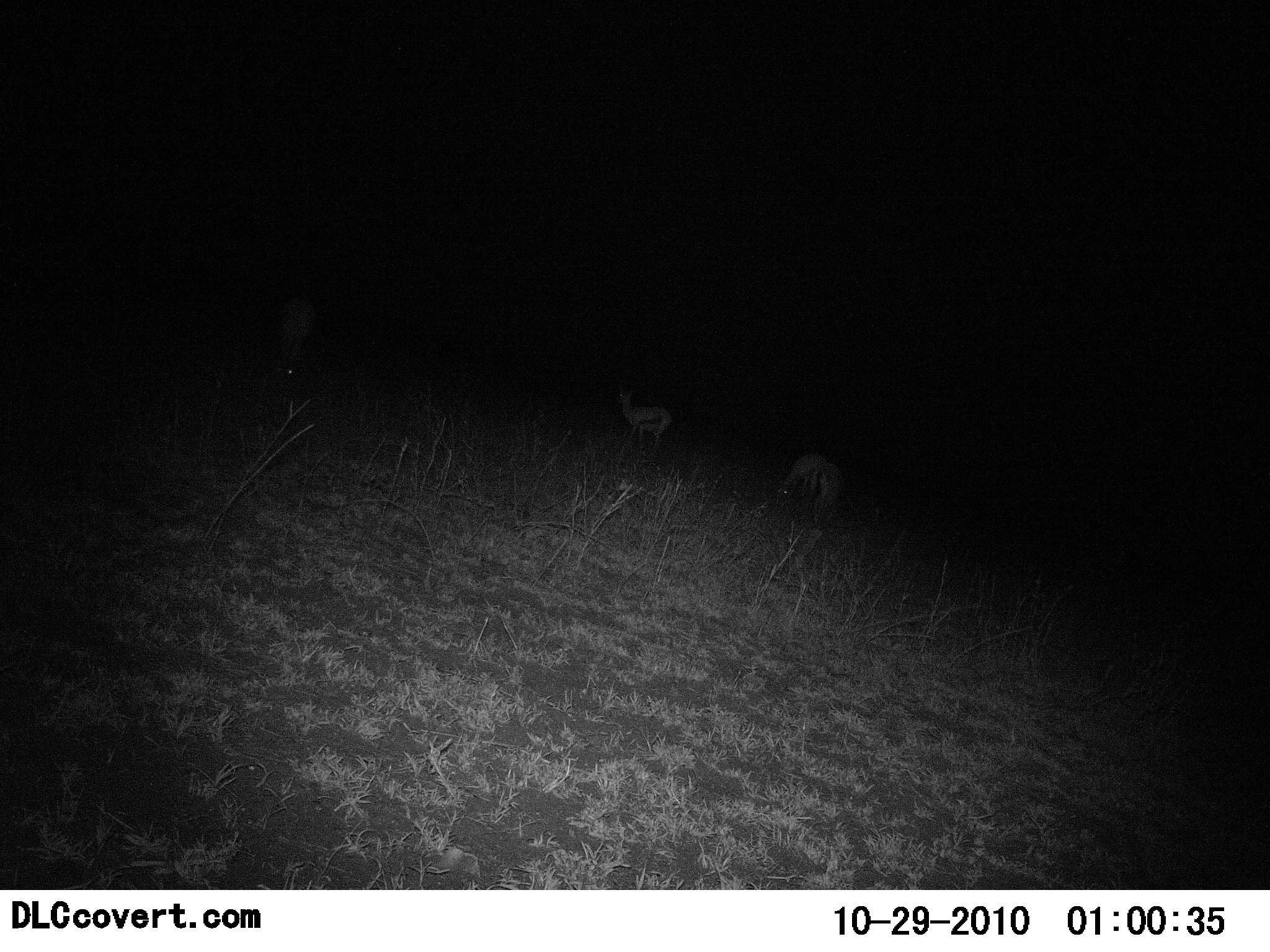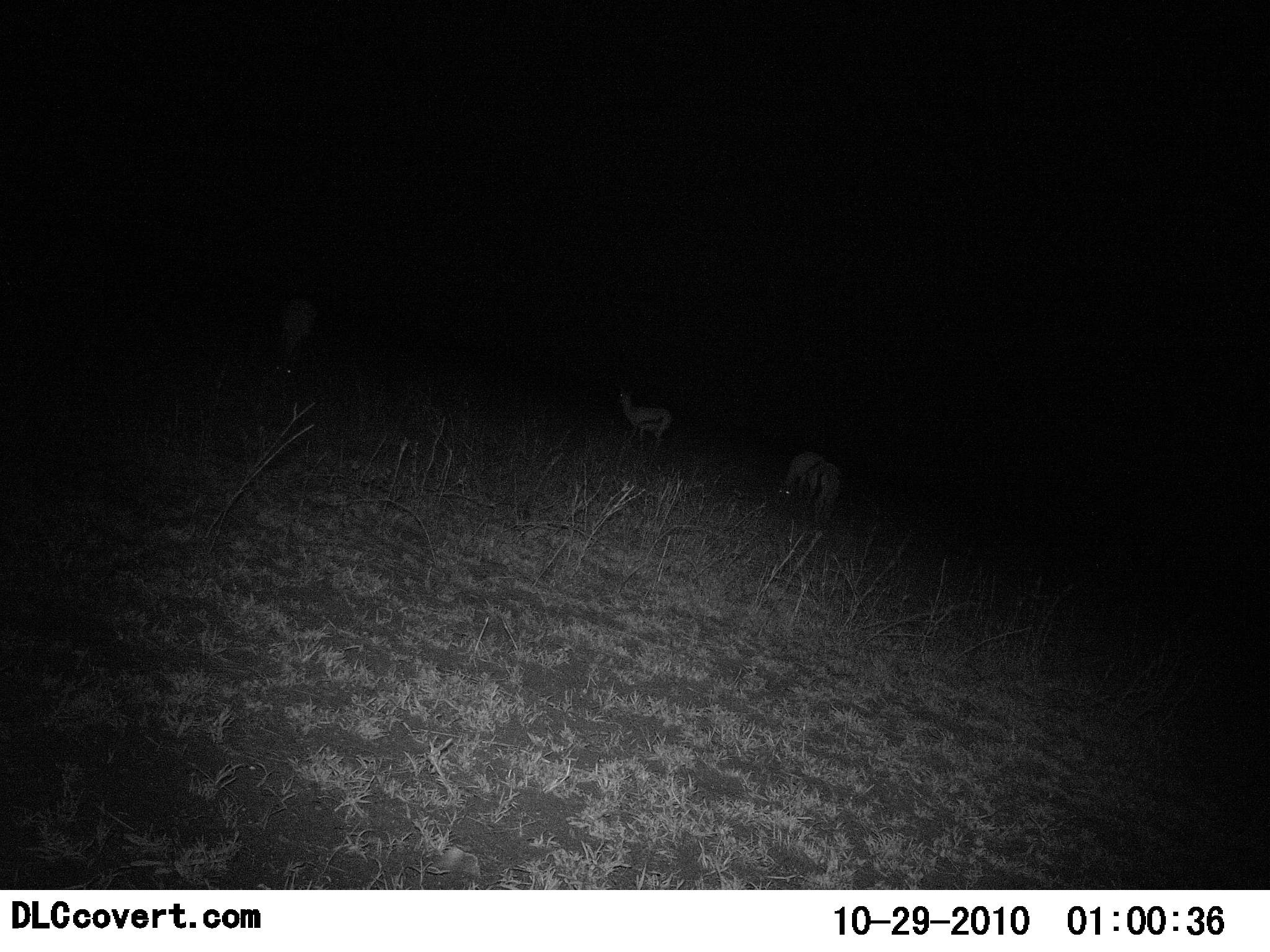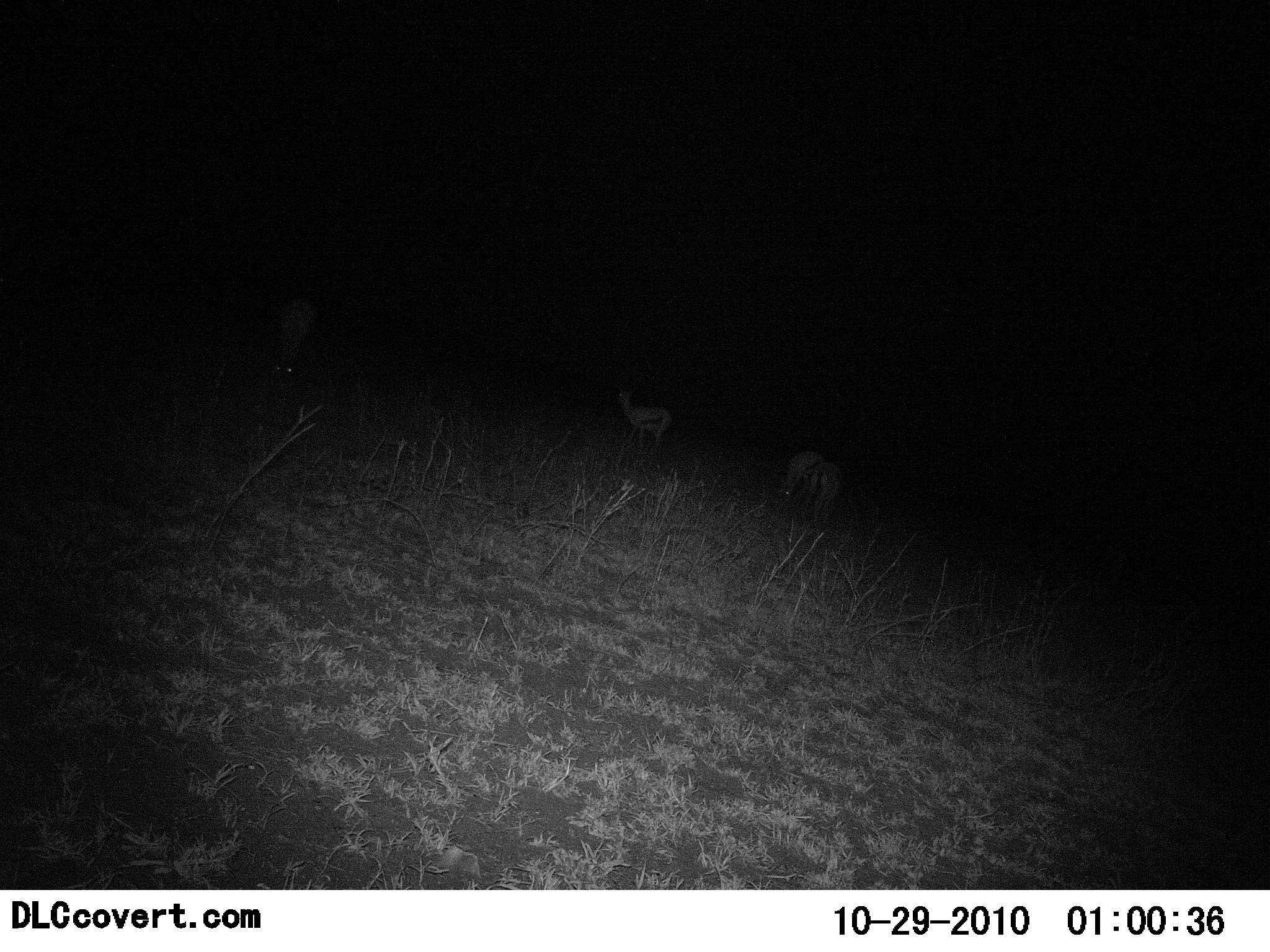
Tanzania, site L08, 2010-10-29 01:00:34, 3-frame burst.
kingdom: Animalia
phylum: Chordata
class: Mammalia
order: Artiodactyla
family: Bovidae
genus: Eudorcas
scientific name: Eudorcas thomsonii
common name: thomson's gazelle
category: gazellethomsons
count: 3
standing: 58%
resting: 0%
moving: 5%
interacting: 0%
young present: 0%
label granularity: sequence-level